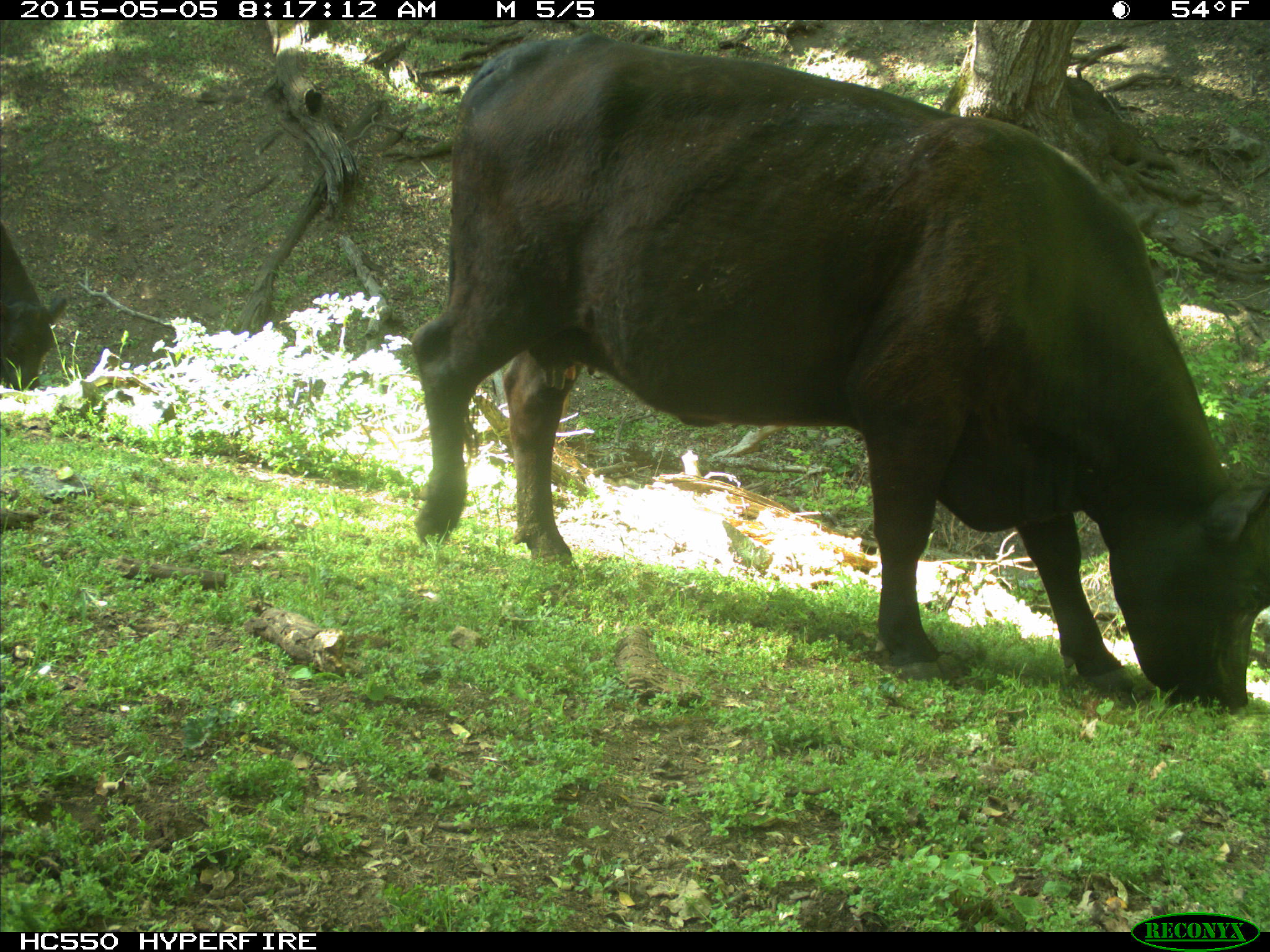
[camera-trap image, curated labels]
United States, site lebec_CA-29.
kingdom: Animalia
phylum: Chordata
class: Mammalia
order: Artiodactyla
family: Bovidae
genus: Bos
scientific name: Bos taurus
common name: domestic cow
Bos taurus (domestic cow).